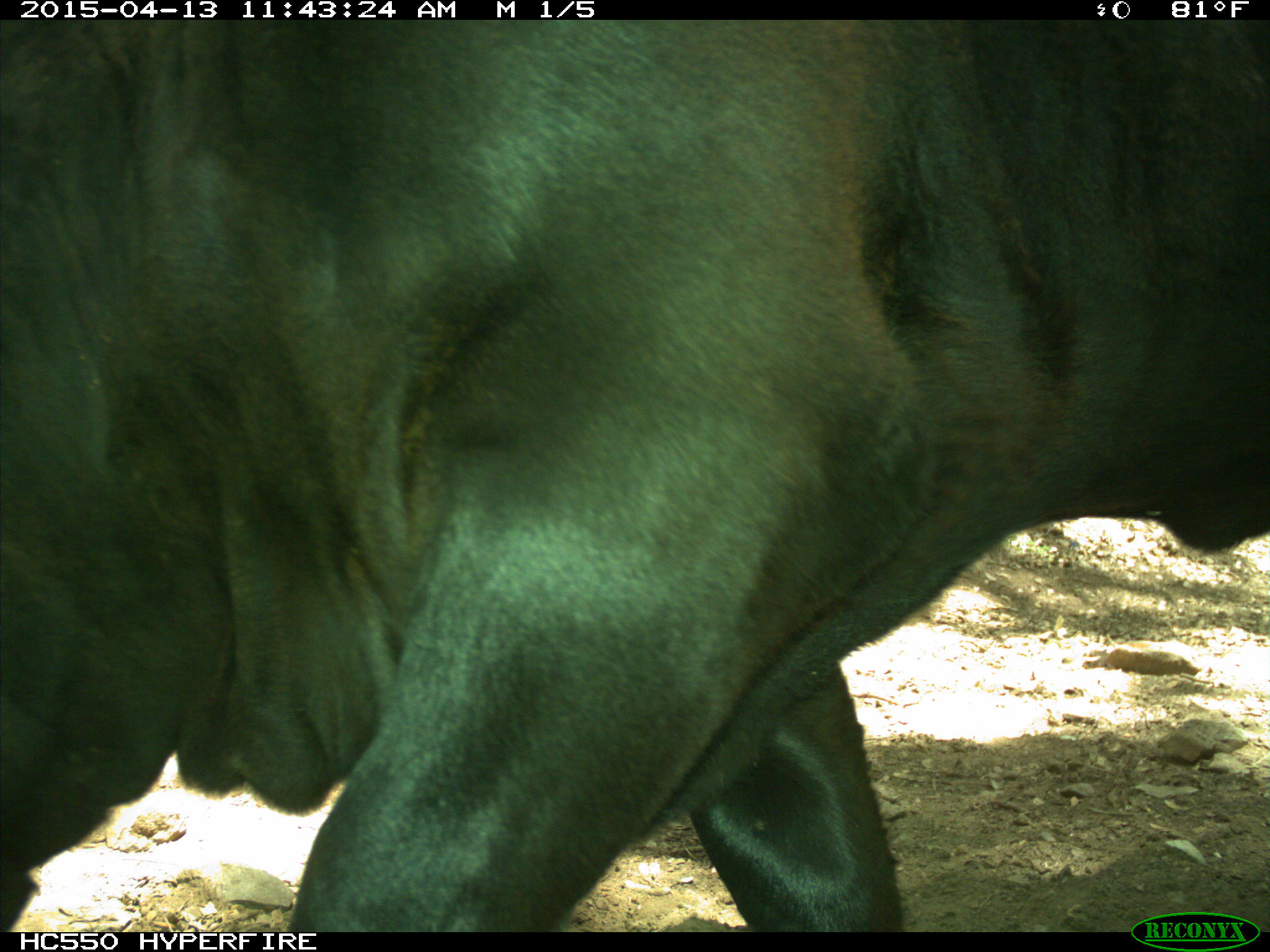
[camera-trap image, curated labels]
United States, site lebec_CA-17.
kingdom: Animalia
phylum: Chordata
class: Mammalia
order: Artiodactyla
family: Bovidae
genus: Bos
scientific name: Bos taurus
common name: domestic cow